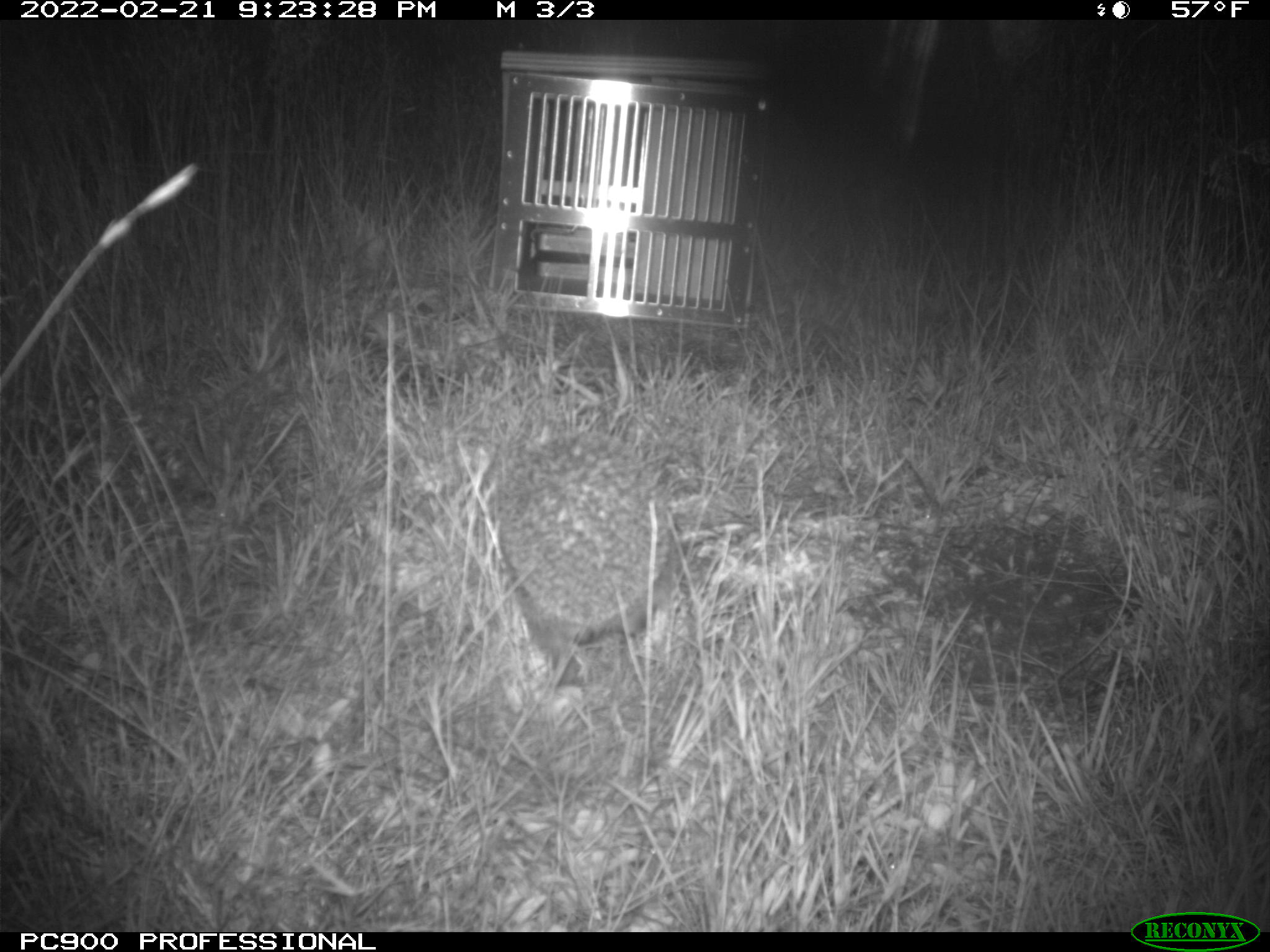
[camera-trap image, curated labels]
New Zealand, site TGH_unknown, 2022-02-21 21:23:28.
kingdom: Animalia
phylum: Chordata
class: Mammalia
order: Eulipotyphla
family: Erinaceidae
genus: Erinaceus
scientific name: Erinaceus europaeus europaeus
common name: european hedgehog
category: hedgehog